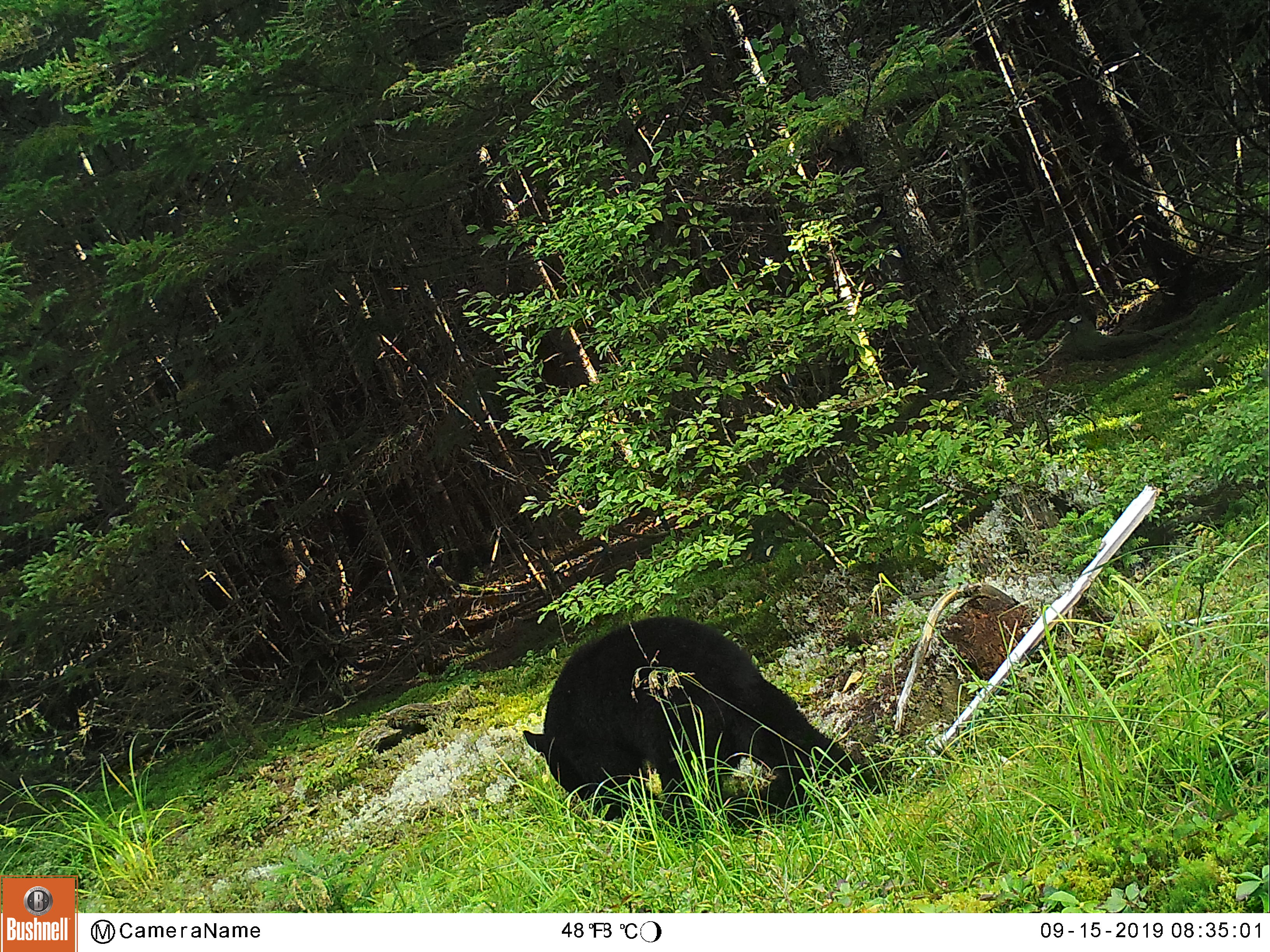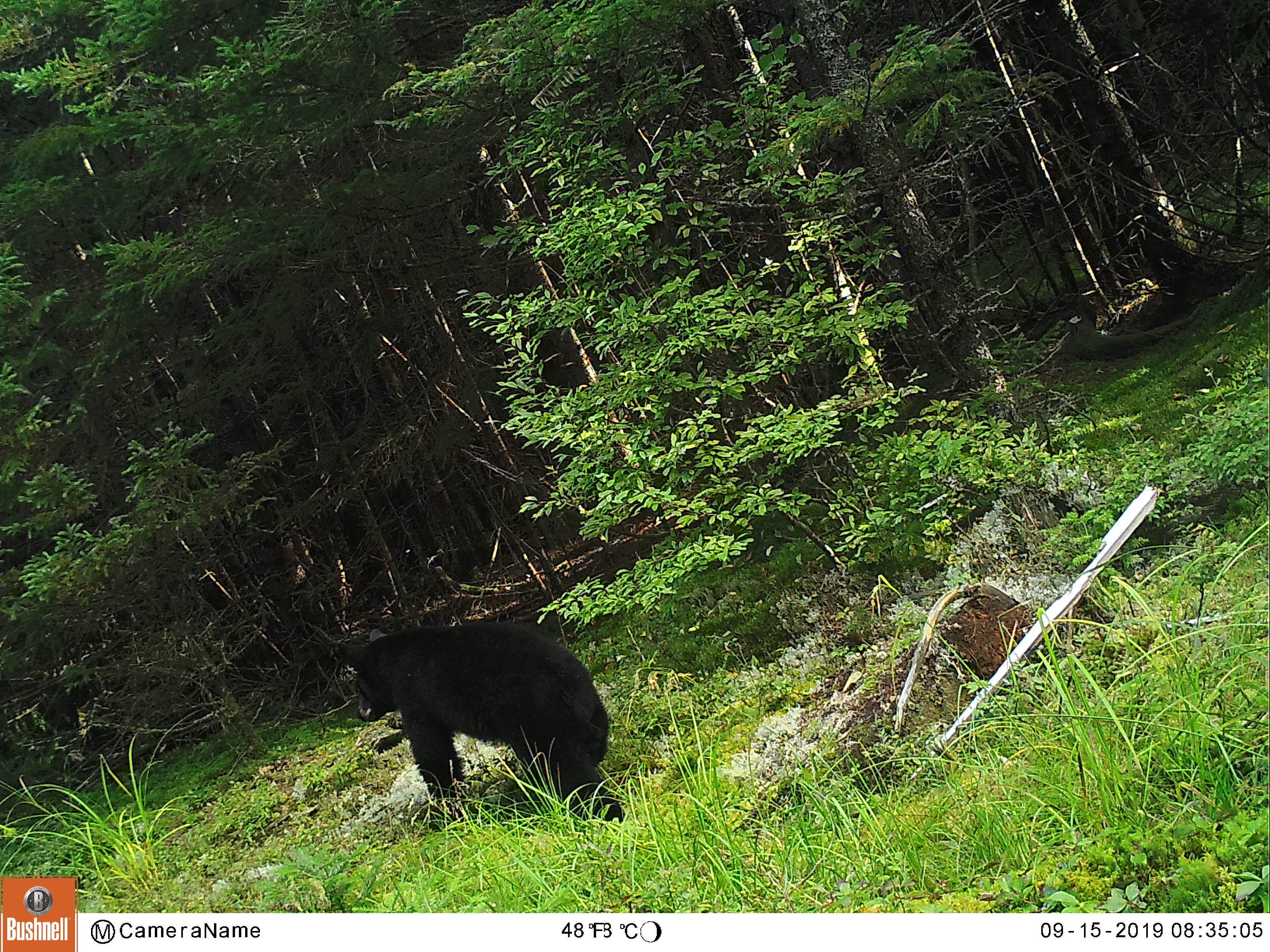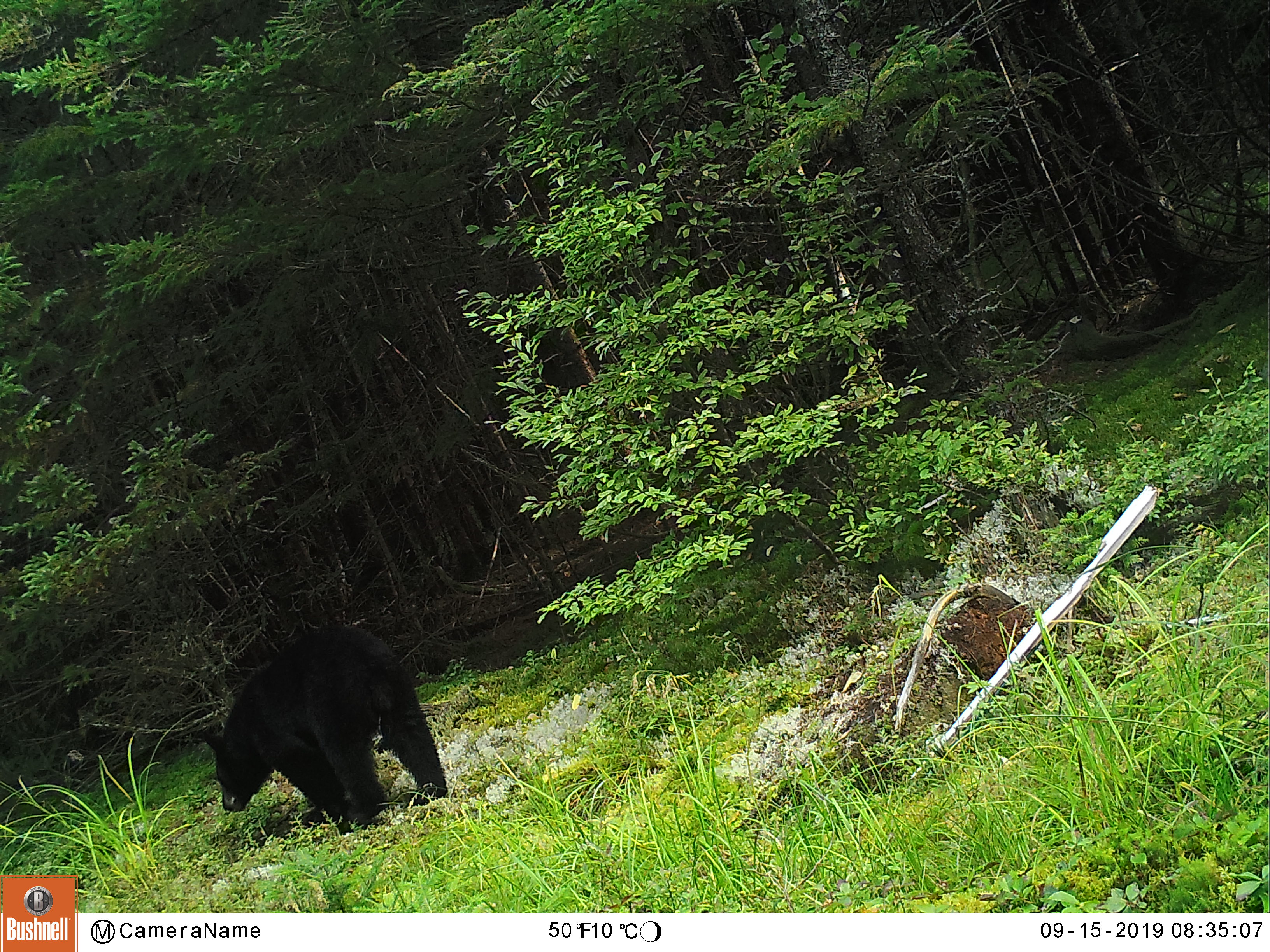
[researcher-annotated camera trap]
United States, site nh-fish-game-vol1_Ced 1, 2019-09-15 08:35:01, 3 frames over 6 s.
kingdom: Animalia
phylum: Chordata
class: Mammalia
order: Carnivora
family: Ursidae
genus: Ursus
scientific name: Ursus americanus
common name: black bear